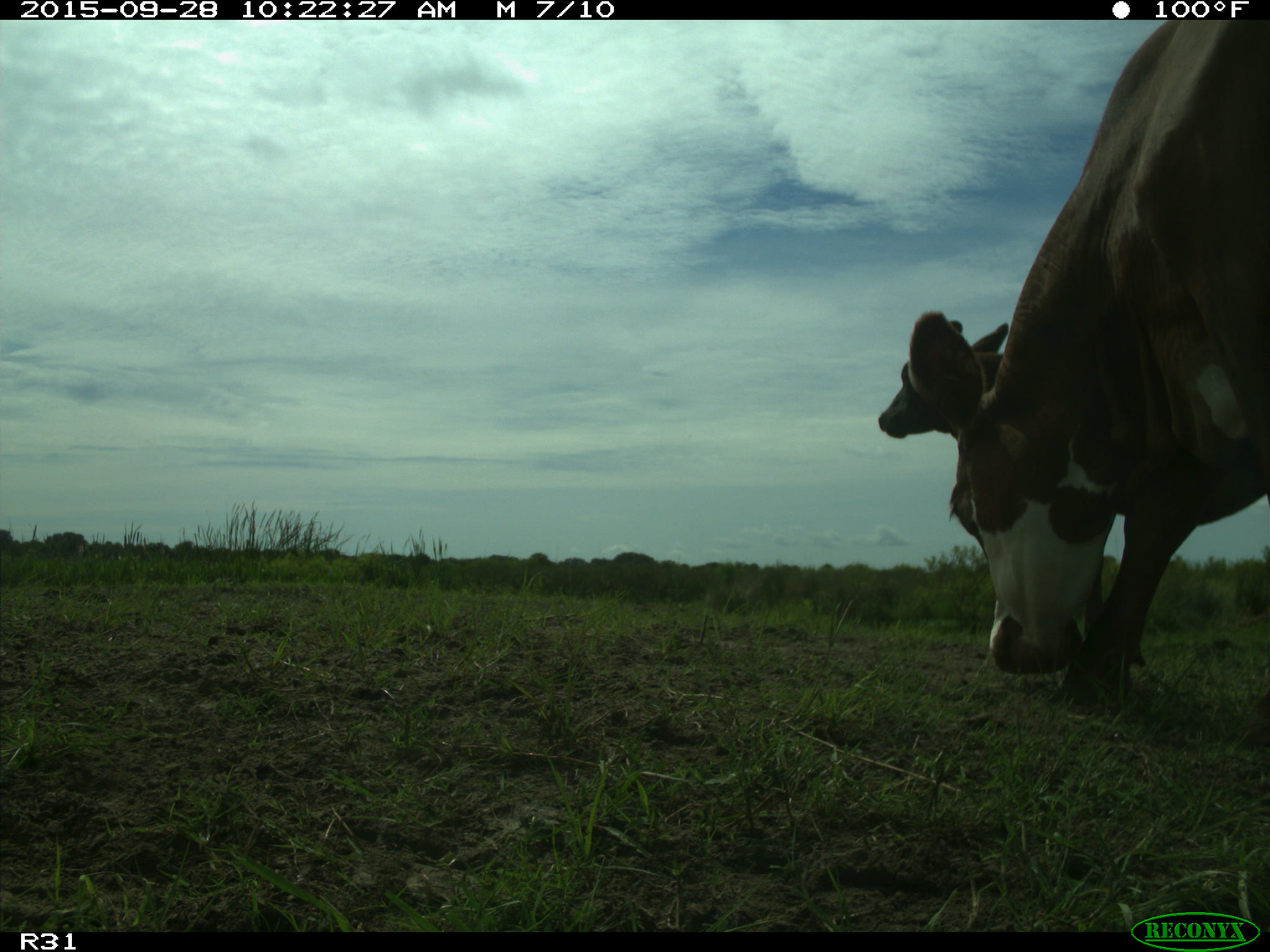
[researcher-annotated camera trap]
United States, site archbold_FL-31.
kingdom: Animalia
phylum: Chordata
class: Mammalia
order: Artiodactyla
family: Bovidae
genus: Bos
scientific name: Bos taurus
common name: domestic cow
Bos taurus (domestic cow).